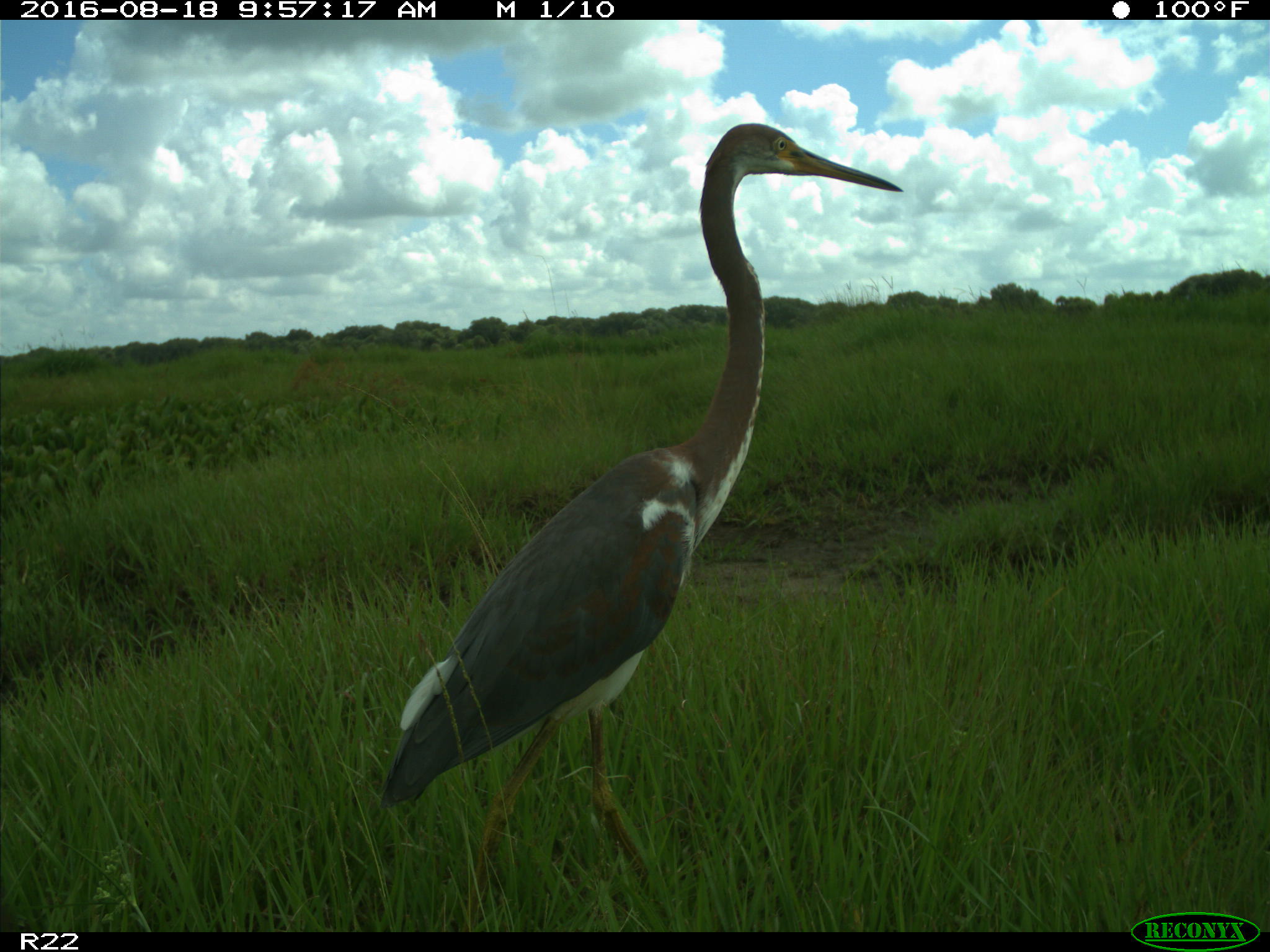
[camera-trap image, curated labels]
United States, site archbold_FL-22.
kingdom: Animalia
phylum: Chordata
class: Aves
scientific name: Aves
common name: birds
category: unidentified bird